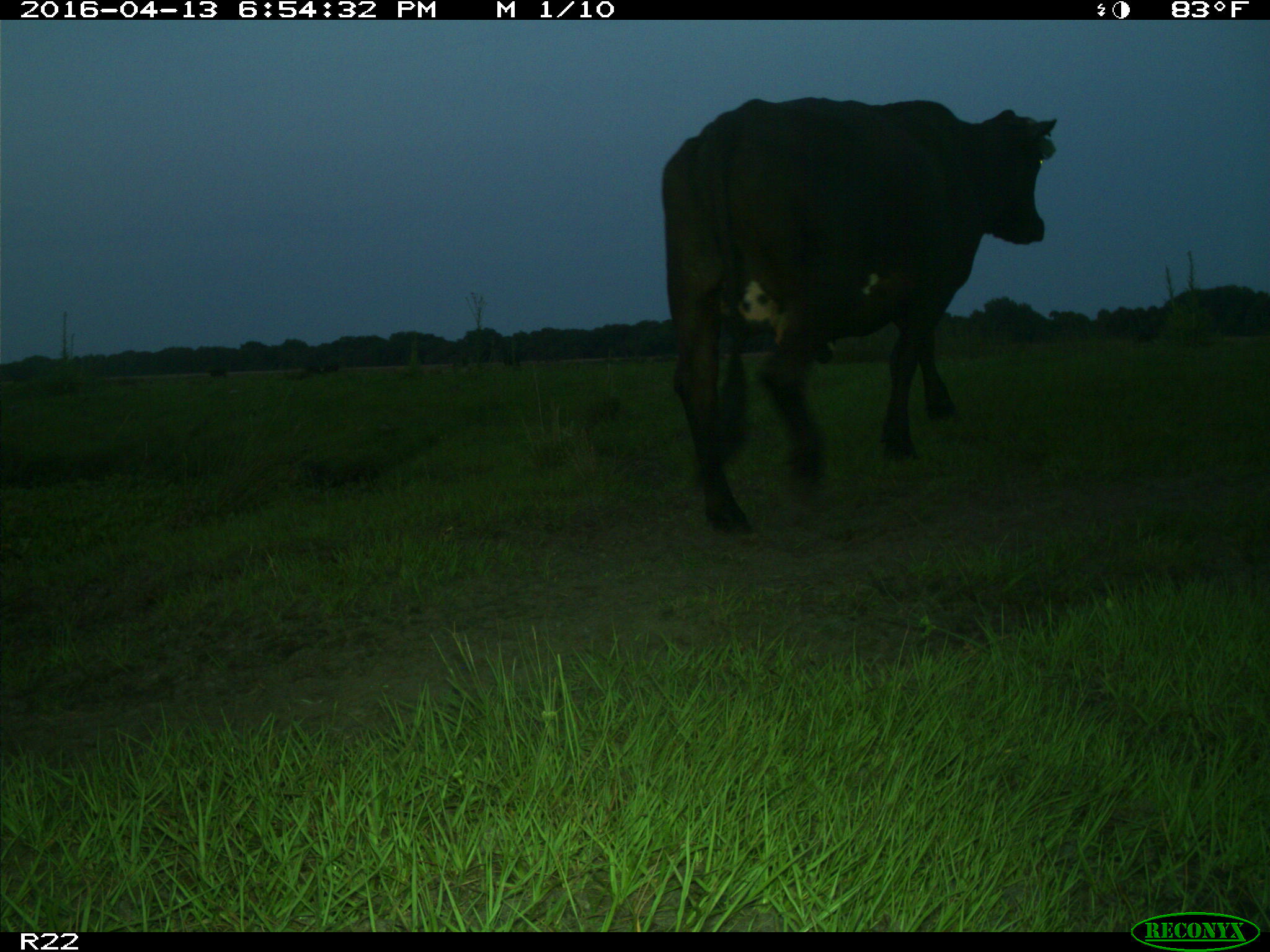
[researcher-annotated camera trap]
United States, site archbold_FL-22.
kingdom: Animalia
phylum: Chordata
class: Mammalia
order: Artiodactyla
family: Bovidae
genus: Bos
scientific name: Bos taurus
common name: domestic cow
Bos taurus (domestic cow).